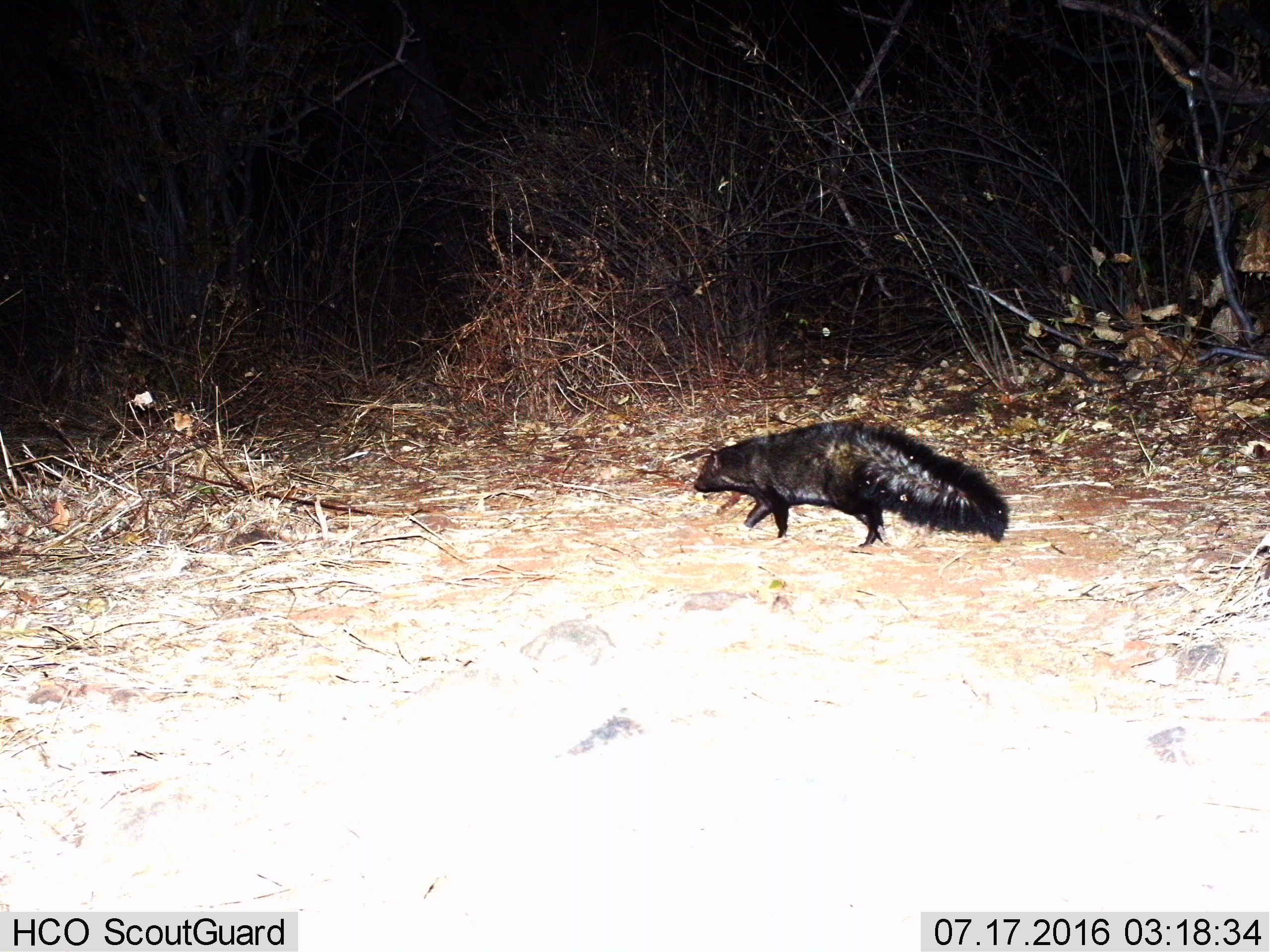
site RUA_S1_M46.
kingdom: Animalia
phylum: Chordata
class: Mammalia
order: Carnivora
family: Herpestidae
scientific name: Herpestidae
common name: mongoose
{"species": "mongoose (Herpestidae)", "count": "1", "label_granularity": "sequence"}